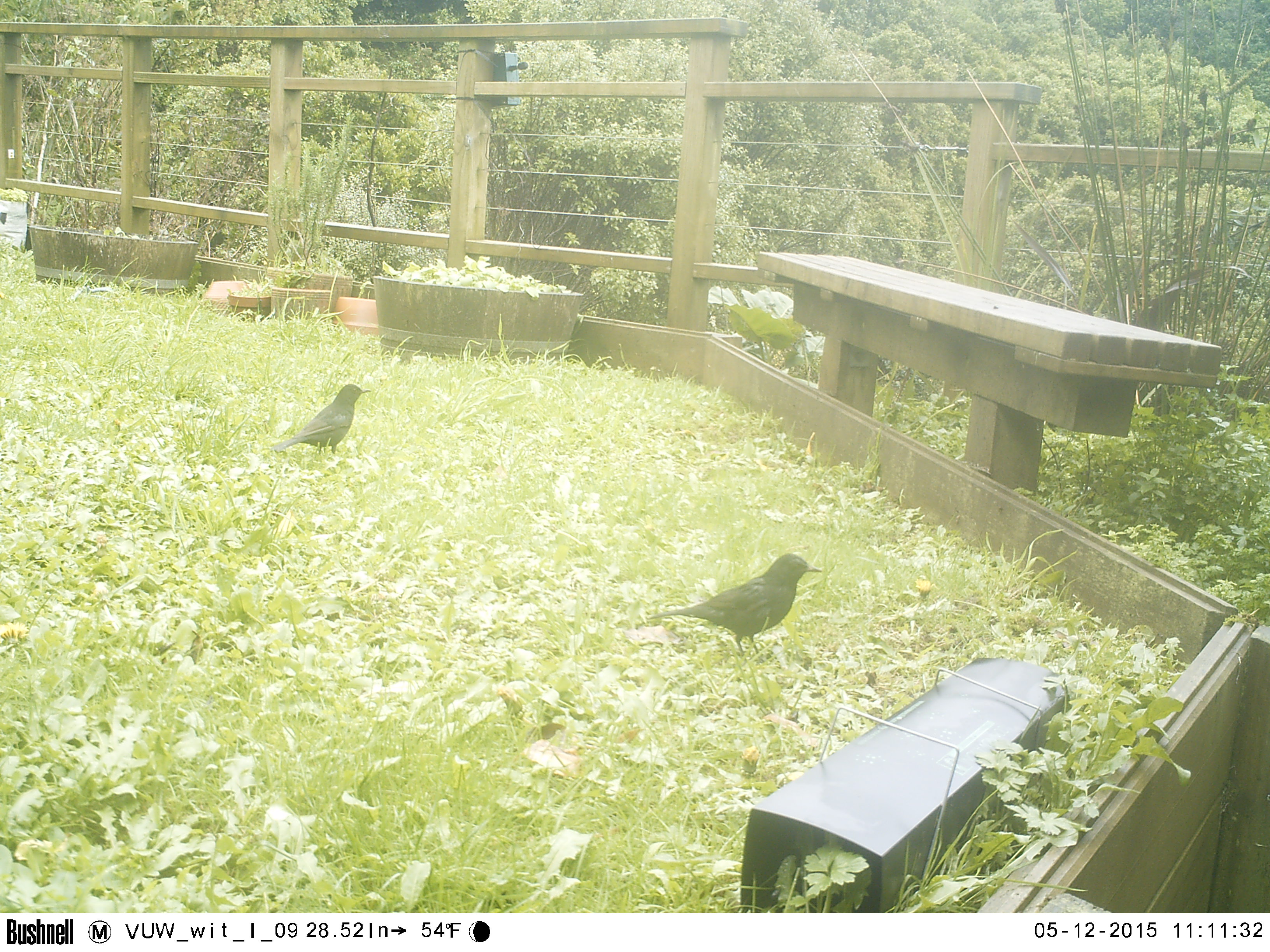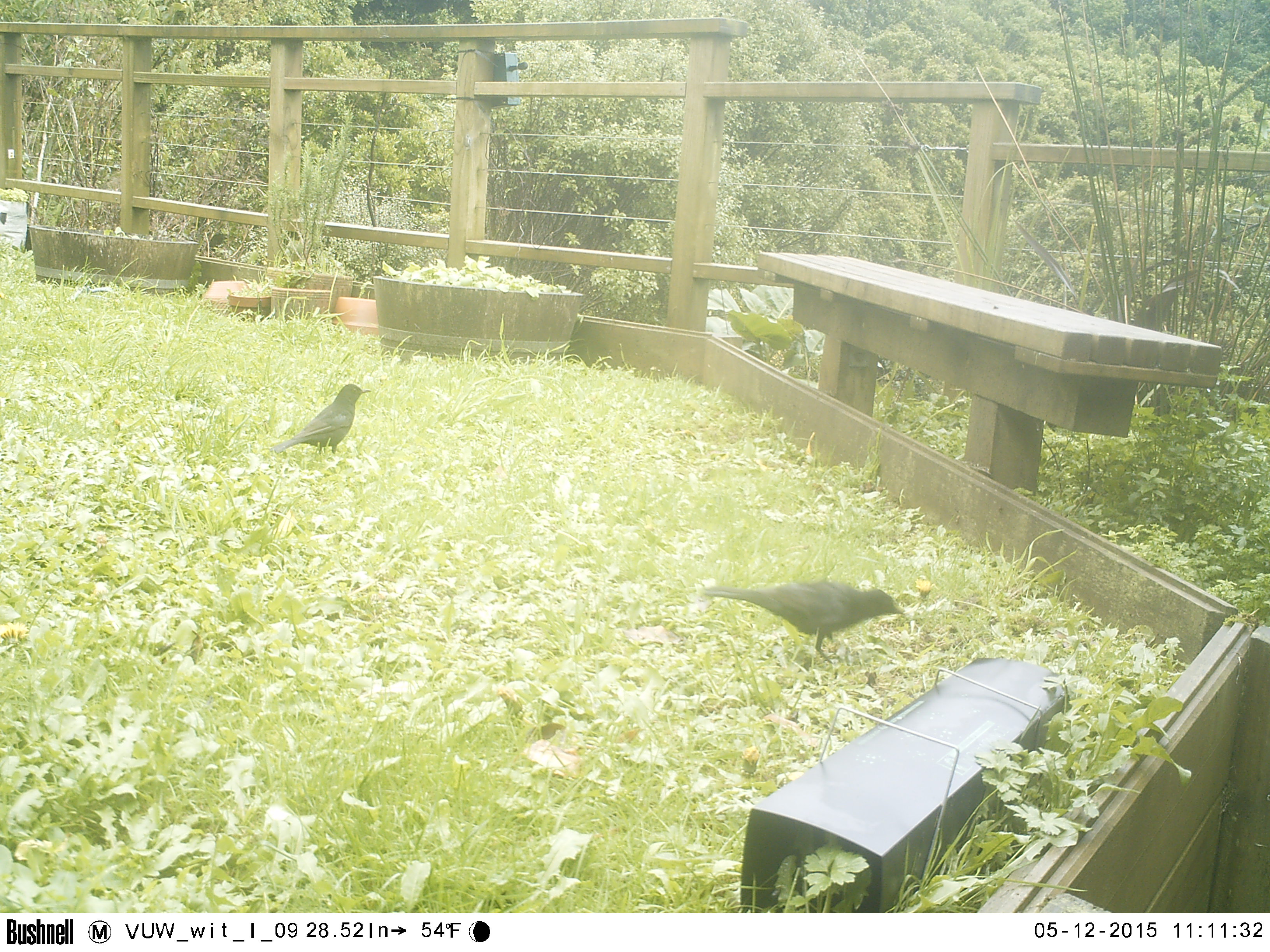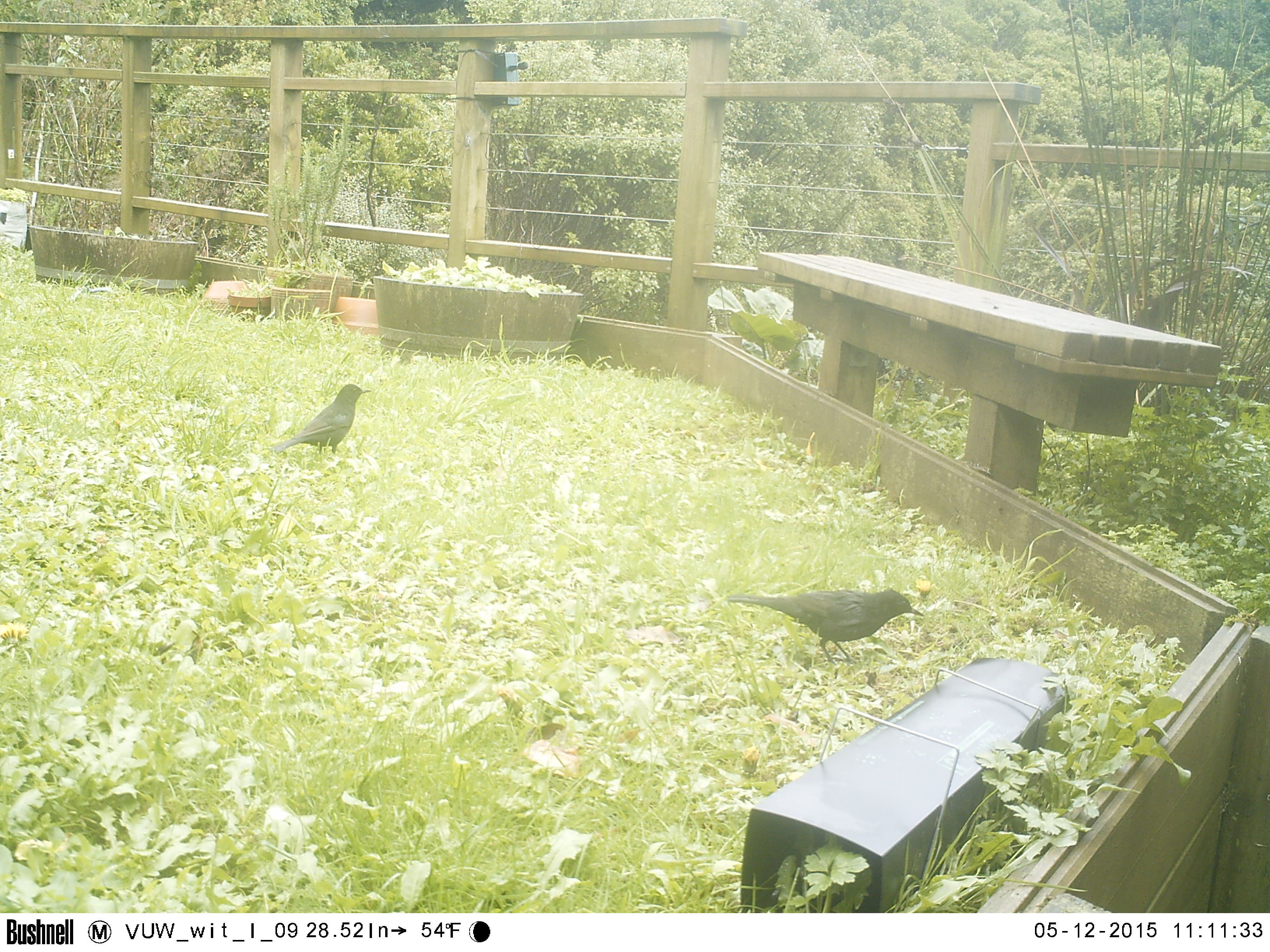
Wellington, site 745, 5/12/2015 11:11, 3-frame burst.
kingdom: Animalia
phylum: Chordata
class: Aves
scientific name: Aves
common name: bird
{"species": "bird (Aves)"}